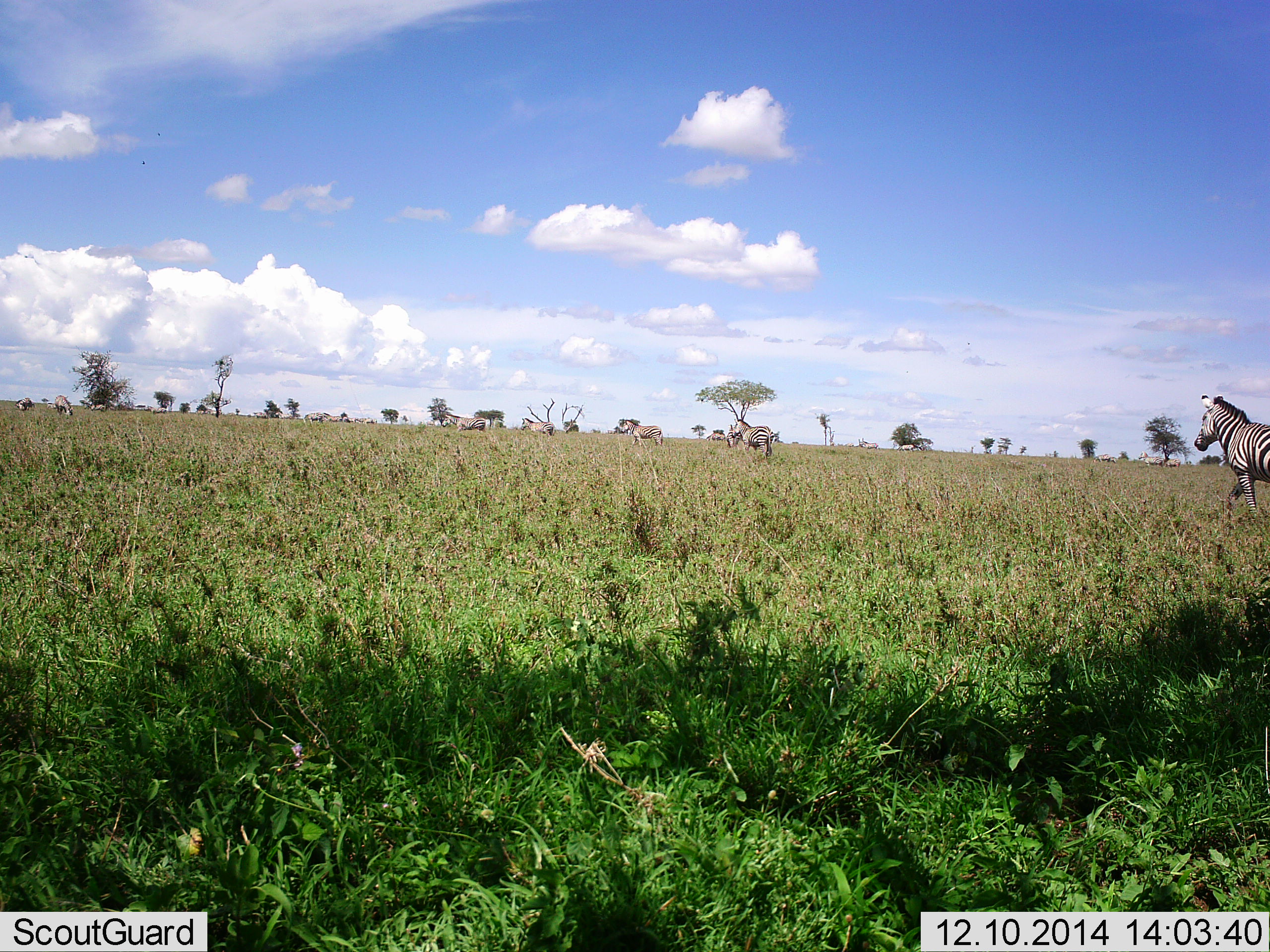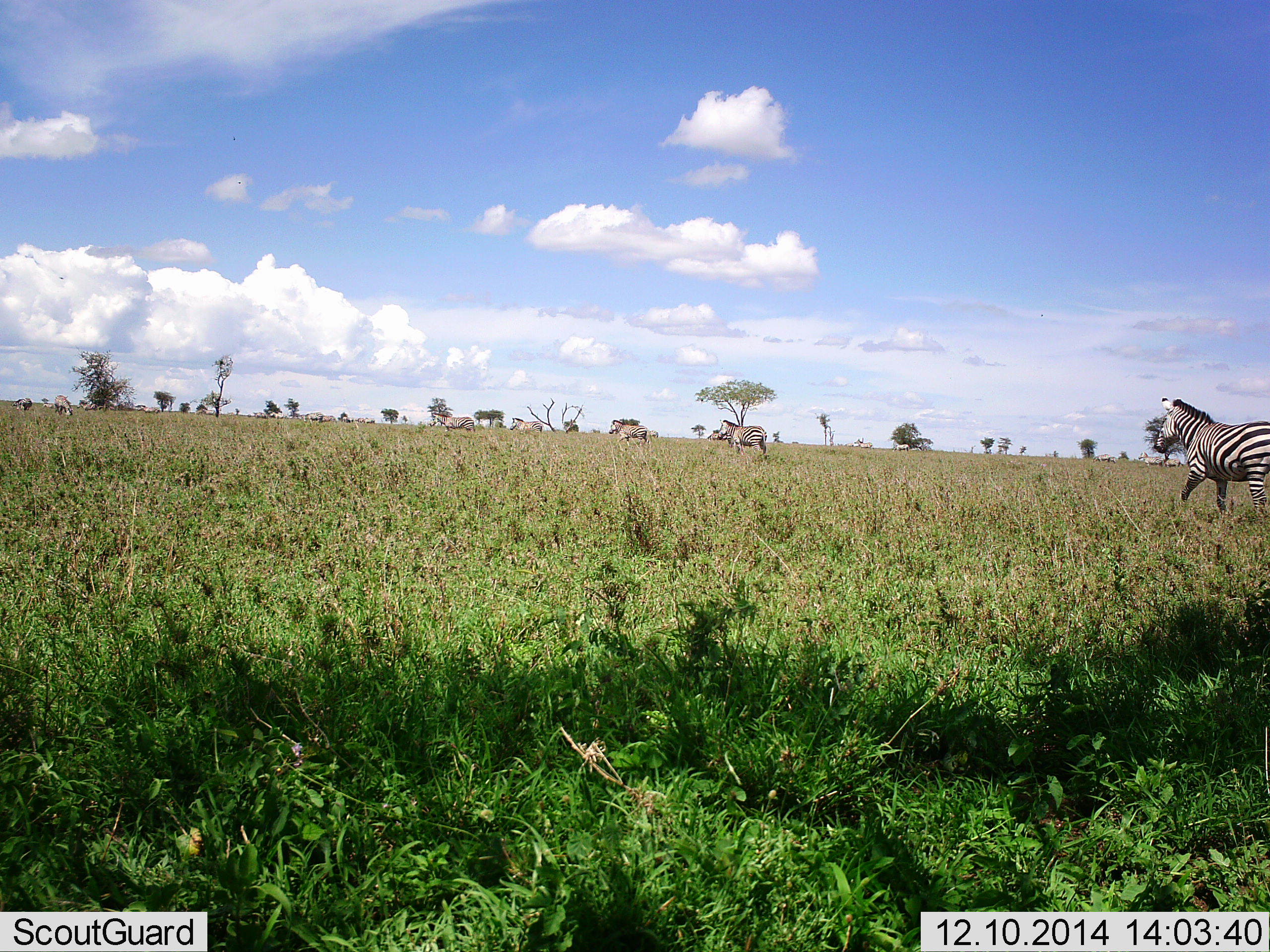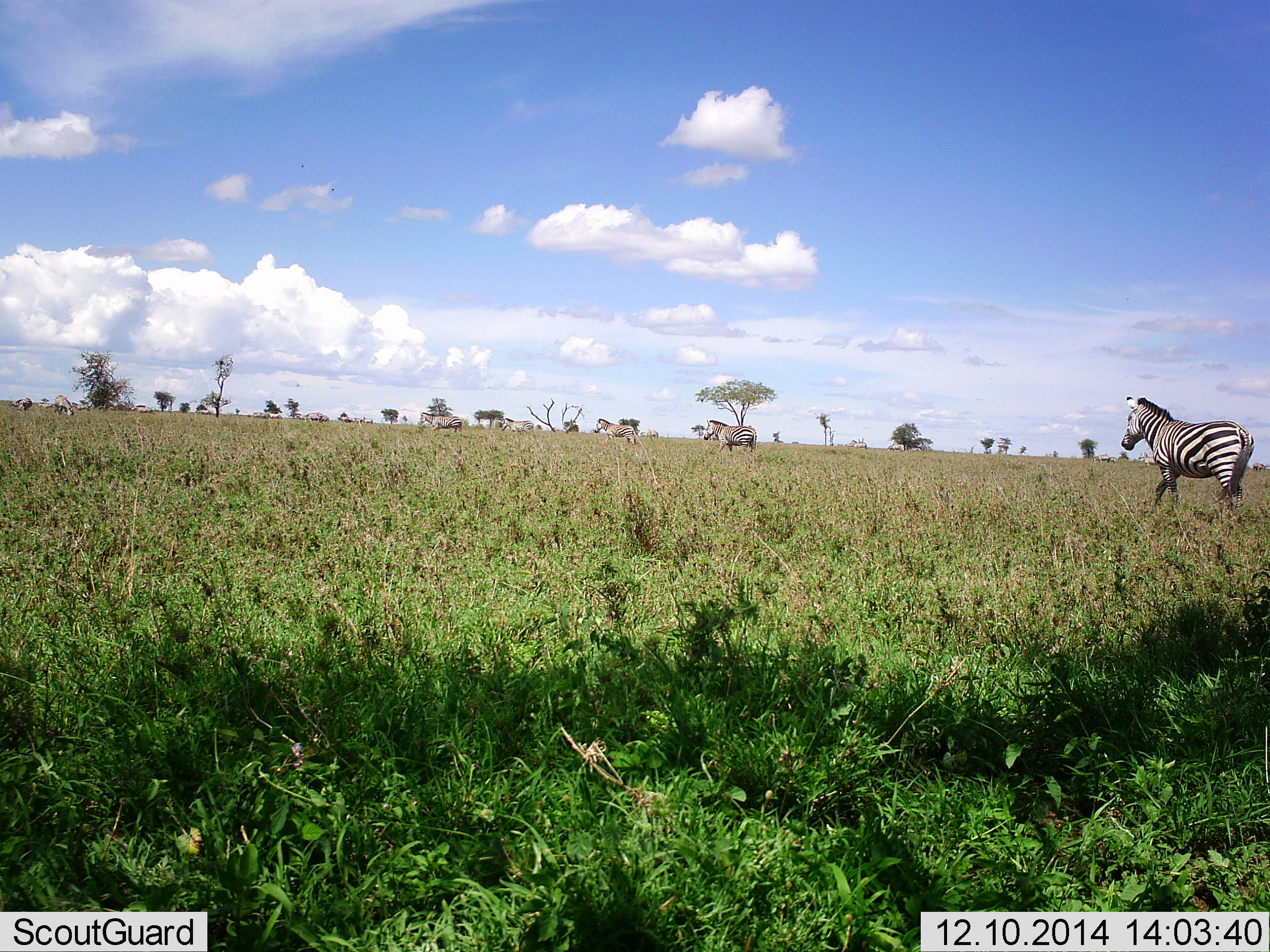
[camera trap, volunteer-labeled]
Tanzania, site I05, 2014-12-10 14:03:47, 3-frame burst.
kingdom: Animalia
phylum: Chordata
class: Mammalia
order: Perissodactyla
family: Equidae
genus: Equus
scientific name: Equus quagga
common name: plains zebra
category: zebra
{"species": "zebra (plains zebra) (Equus quagga)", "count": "11-50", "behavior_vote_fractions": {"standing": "18%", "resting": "0%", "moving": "100%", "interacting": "0%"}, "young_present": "0%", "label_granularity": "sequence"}